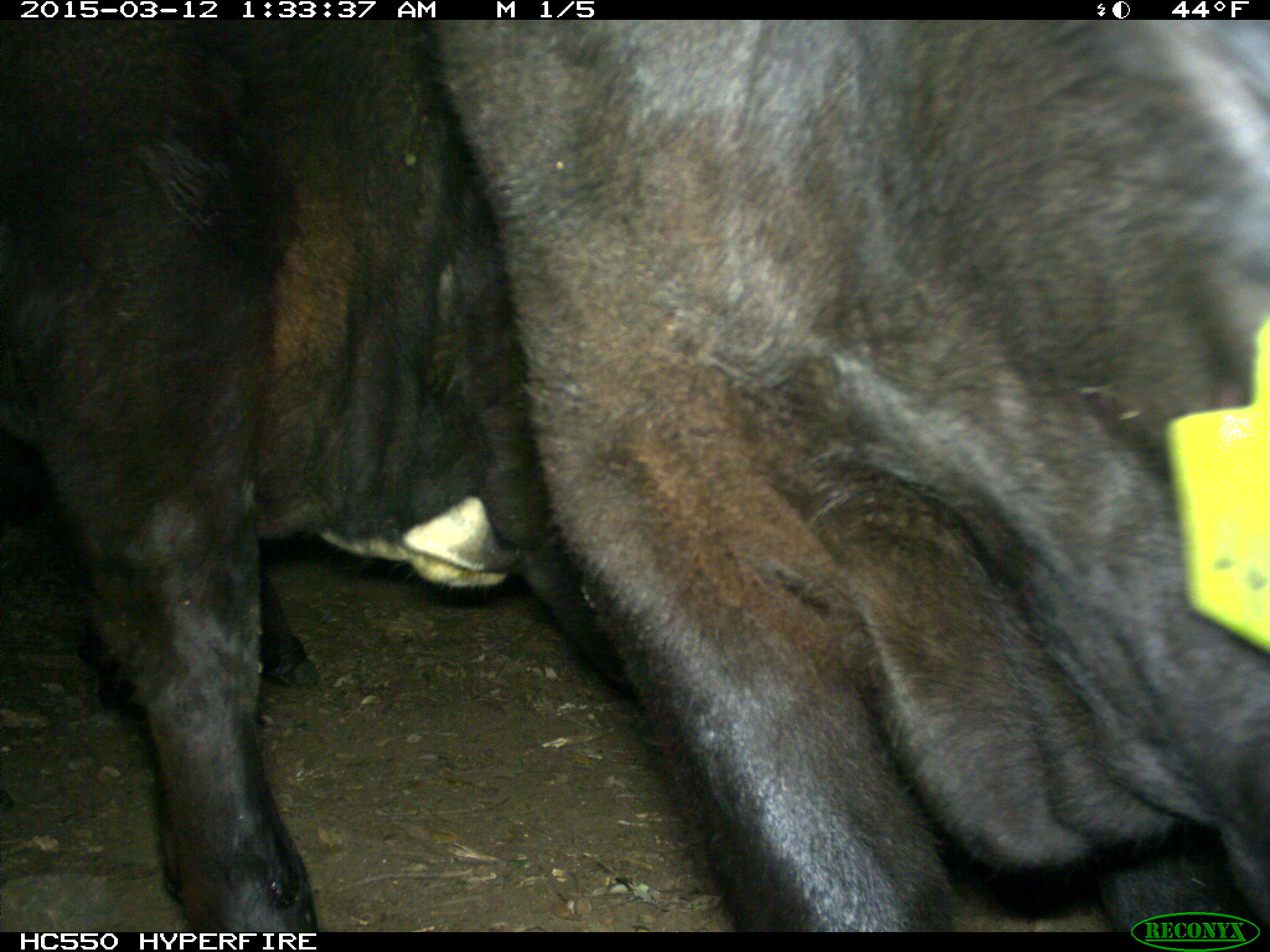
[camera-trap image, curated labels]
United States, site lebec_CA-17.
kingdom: Animalia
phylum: Chordata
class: Mammalia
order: Artiodactyla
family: Bovidae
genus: Bos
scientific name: Bos taurus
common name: domestic cow